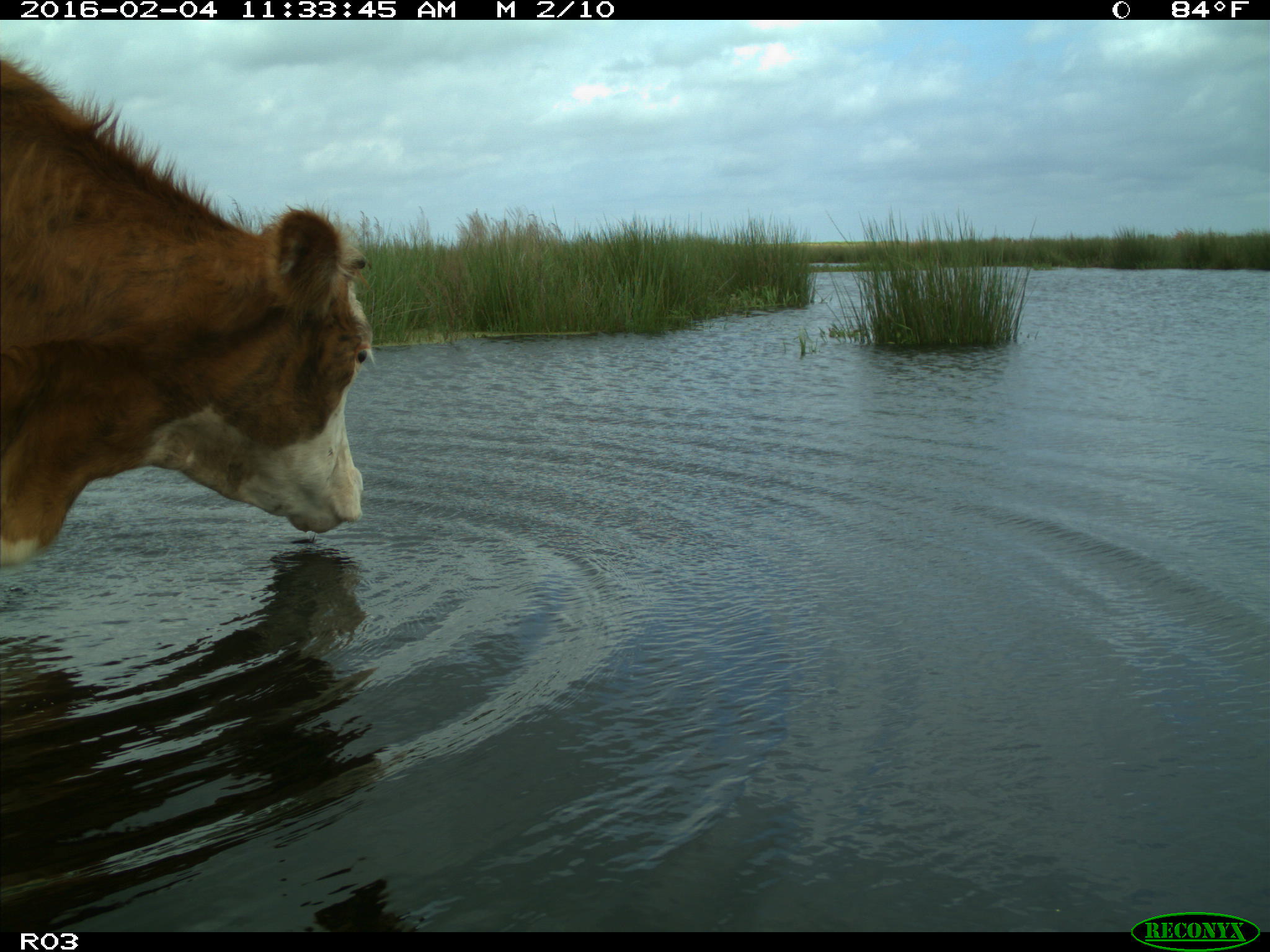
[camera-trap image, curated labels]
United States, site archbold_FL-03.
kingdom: Animalia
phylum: Chordata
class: Mammalia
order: Artiodactyla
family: Bovidae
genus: Bos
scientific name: Bos taurus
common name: domestic cow